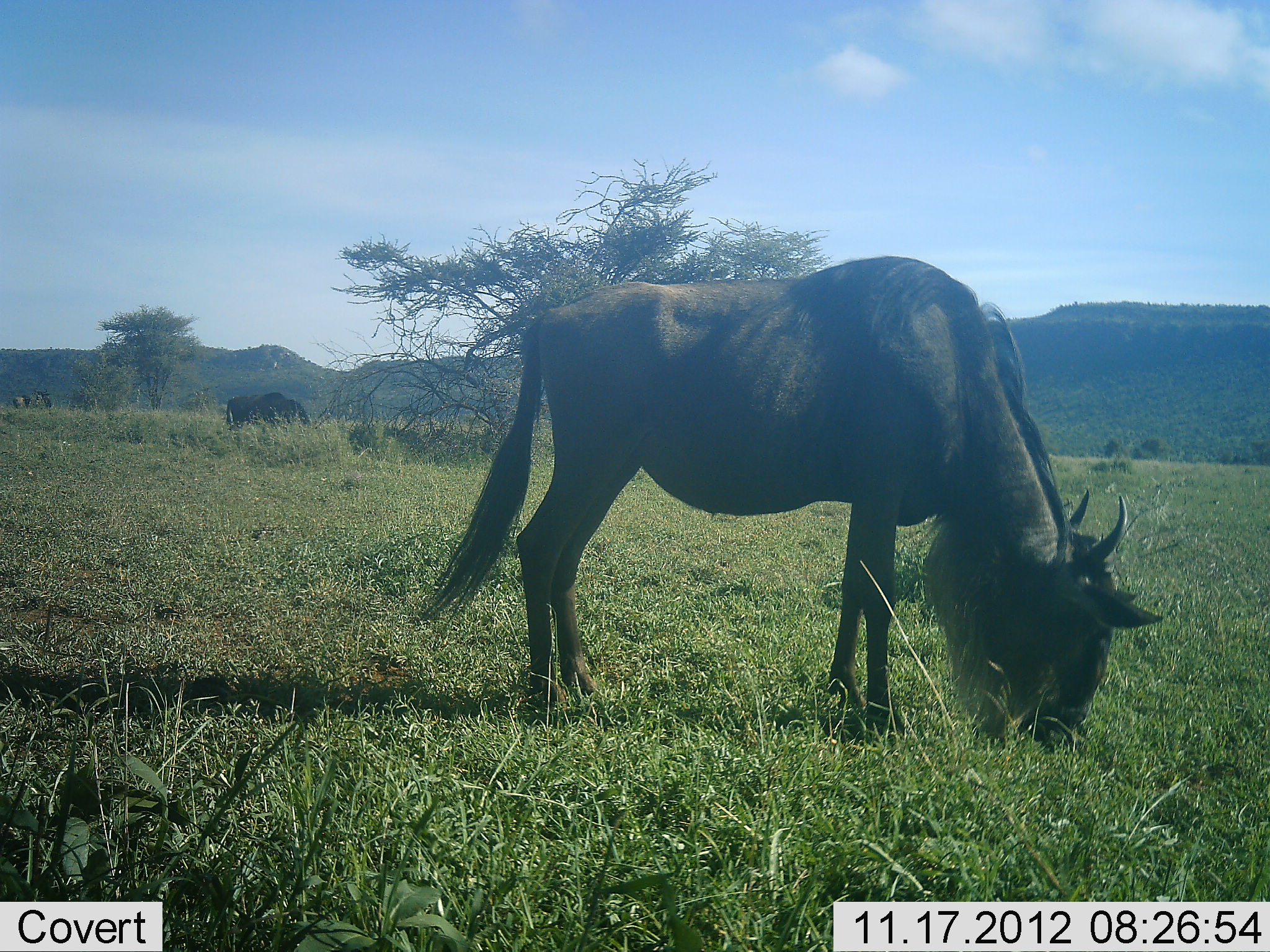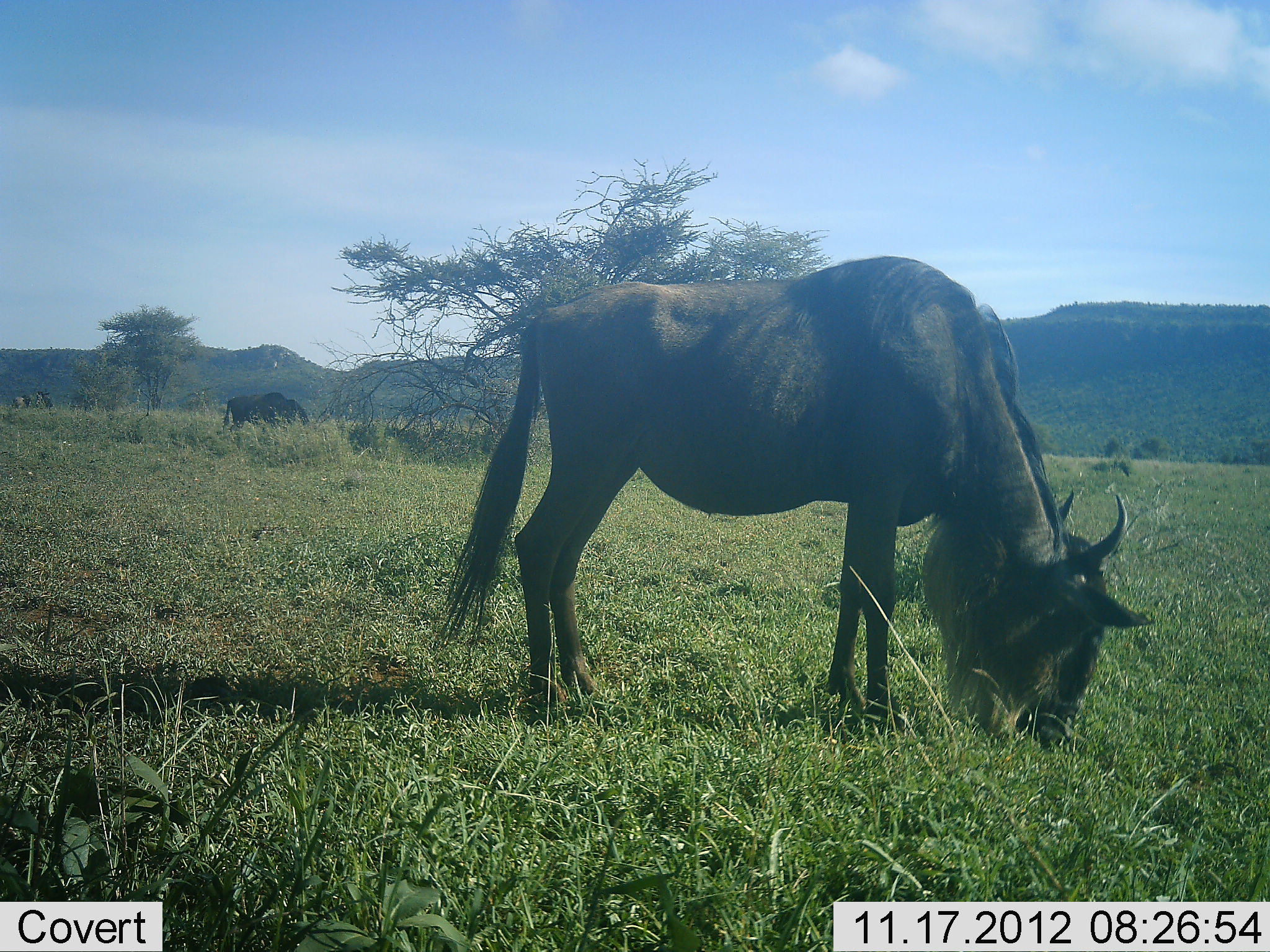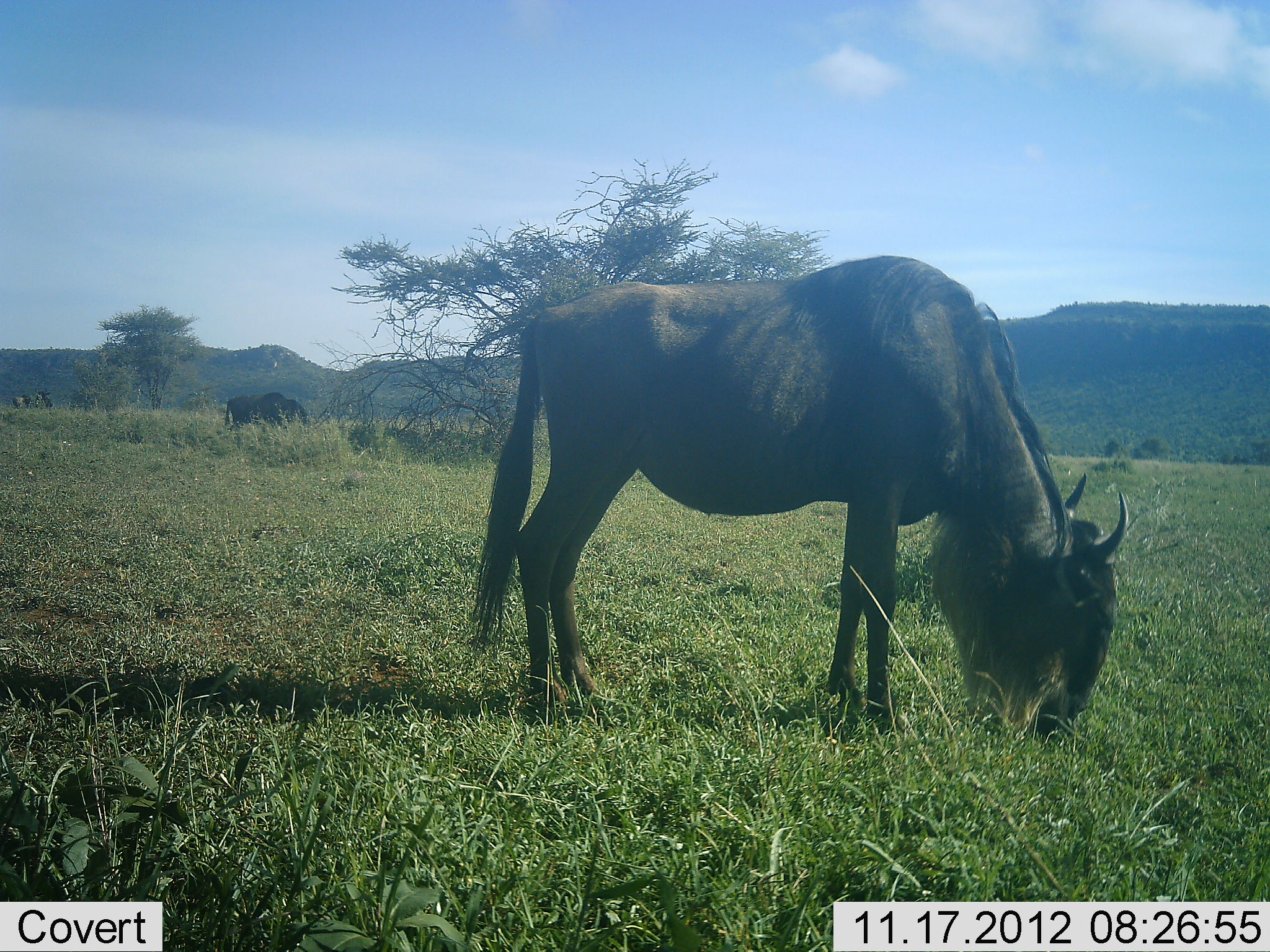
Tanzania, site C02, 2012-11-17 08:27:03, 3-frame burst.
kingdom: Animalia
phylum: Chordata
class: Mammalia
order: Artiodactyla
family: Bovidae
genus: Connochaetes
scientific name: Connochaetes taurinus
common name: blue wildebeest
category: wildebeest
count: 2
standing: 10%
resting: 0%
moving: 0%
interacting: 0%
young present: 0%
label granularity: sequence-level